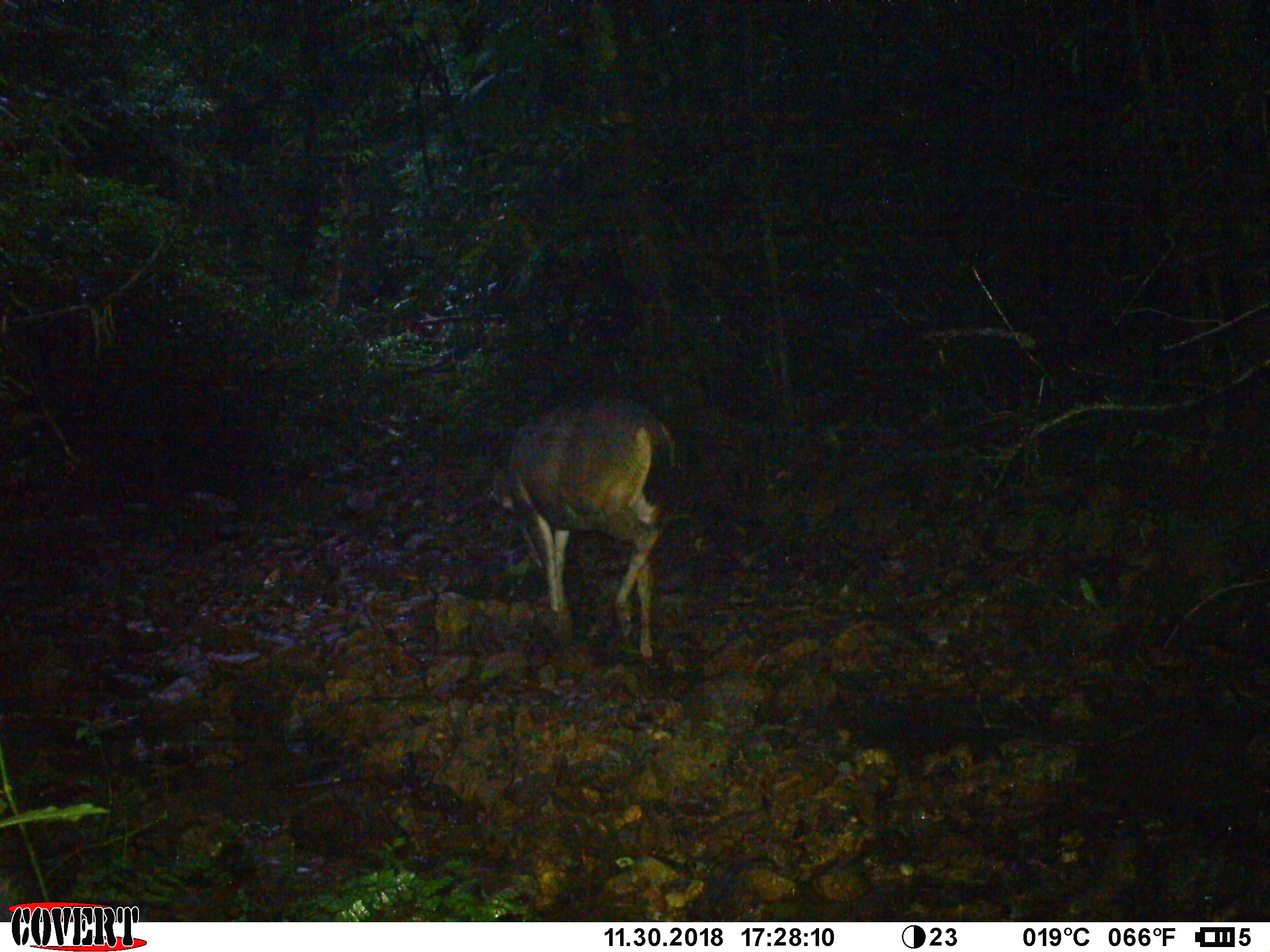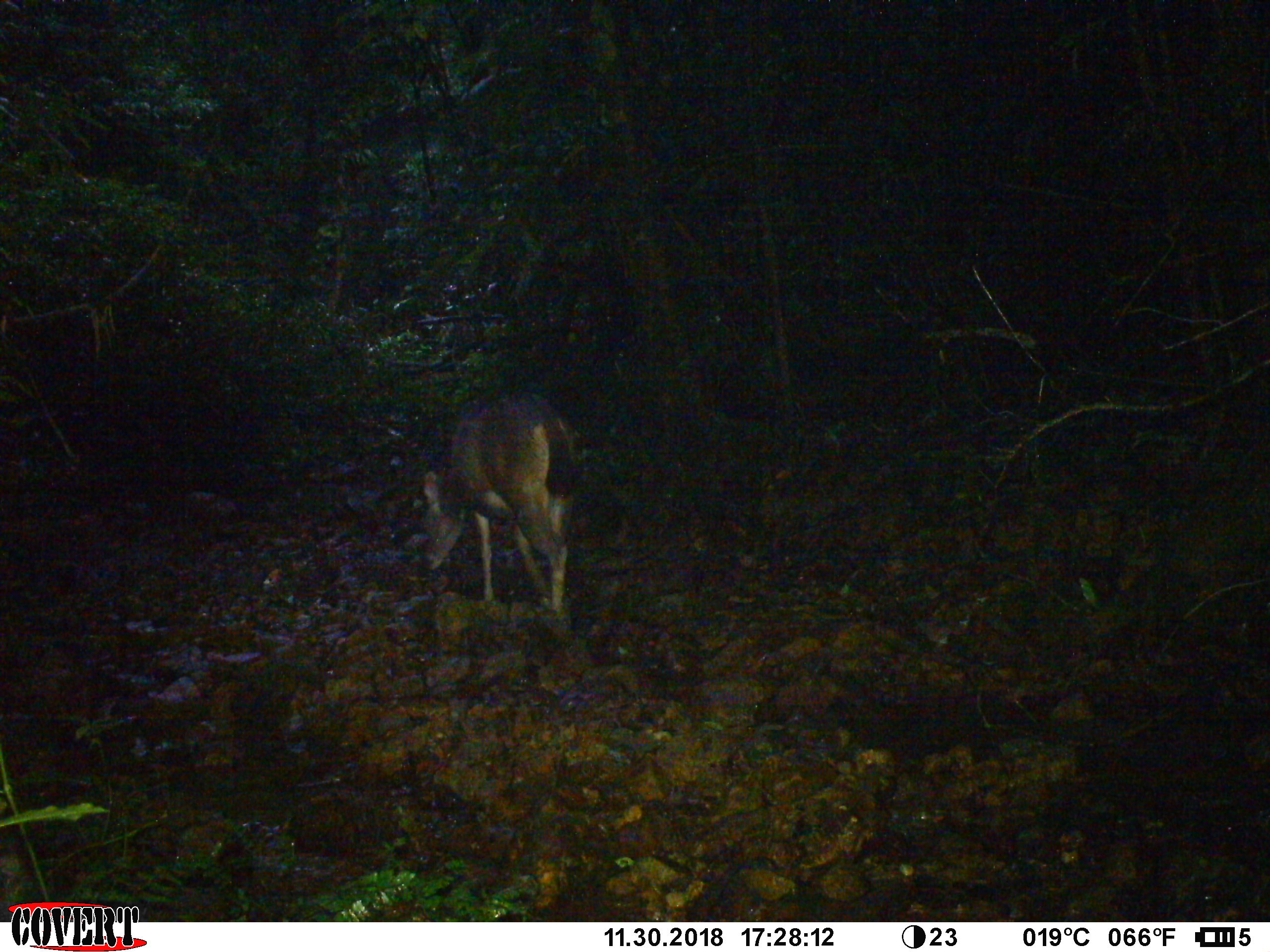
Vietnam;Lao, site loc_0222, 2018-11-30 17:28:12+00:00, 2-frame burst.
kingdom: Animalia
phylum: Chordata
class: Mammalia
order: Artiodactyla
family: Cervidae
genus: Rusa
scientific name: Rusa unicolor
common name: sambar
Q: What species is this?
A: Sambar (Rusa unicolor).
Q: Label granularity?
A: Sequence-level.